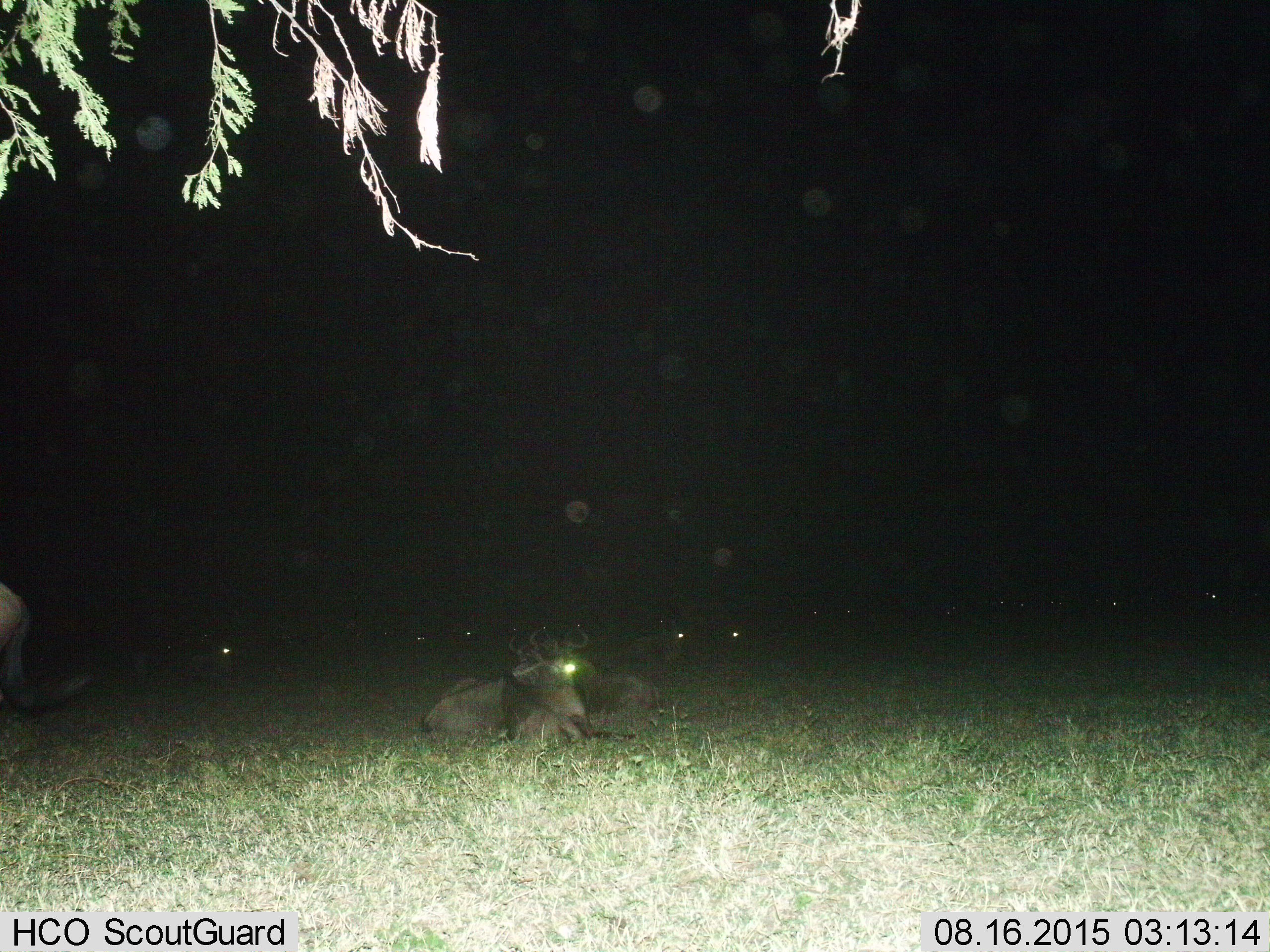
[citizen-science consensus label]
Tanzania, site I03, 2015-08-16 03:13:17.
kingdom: Animalia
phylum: Chordata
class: Mammalia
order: Artiodactyla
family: Bovidae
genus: Connochaetes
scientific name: Connochaetes taurinus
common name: blue wildebeest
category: wildebeest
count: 11-50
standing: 25%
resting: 100%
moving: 0%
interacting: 0%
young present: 12%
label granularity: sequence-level